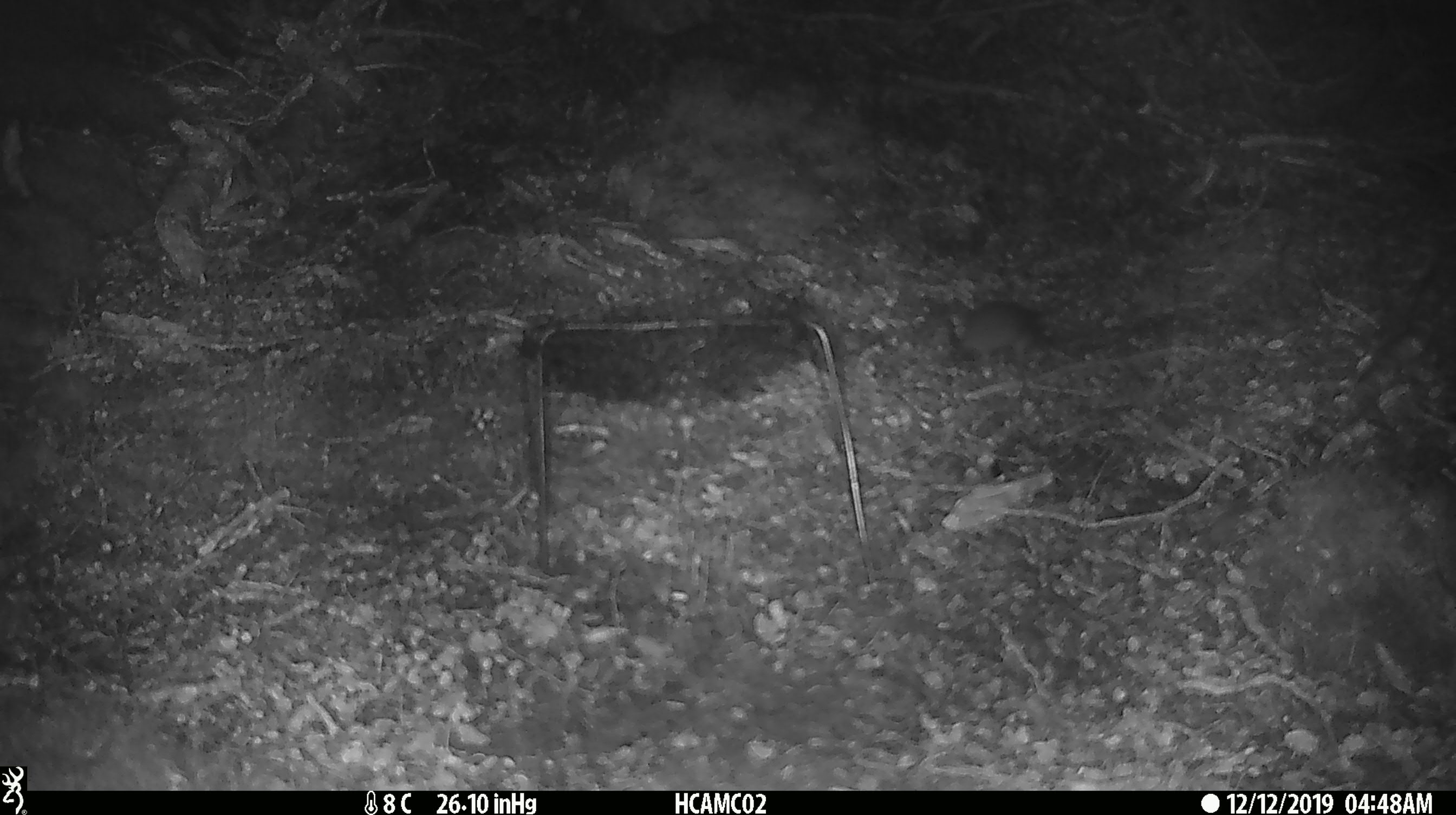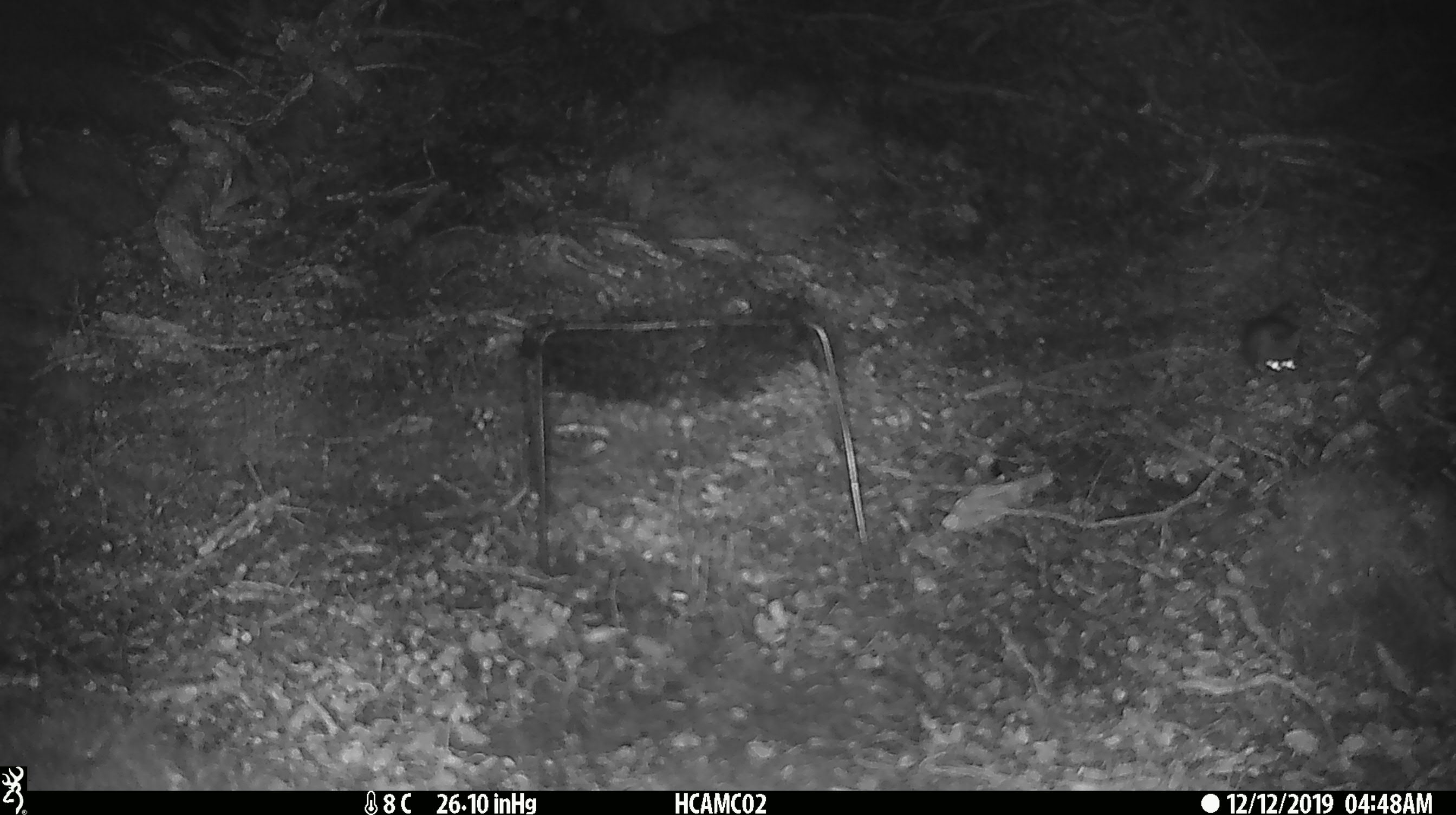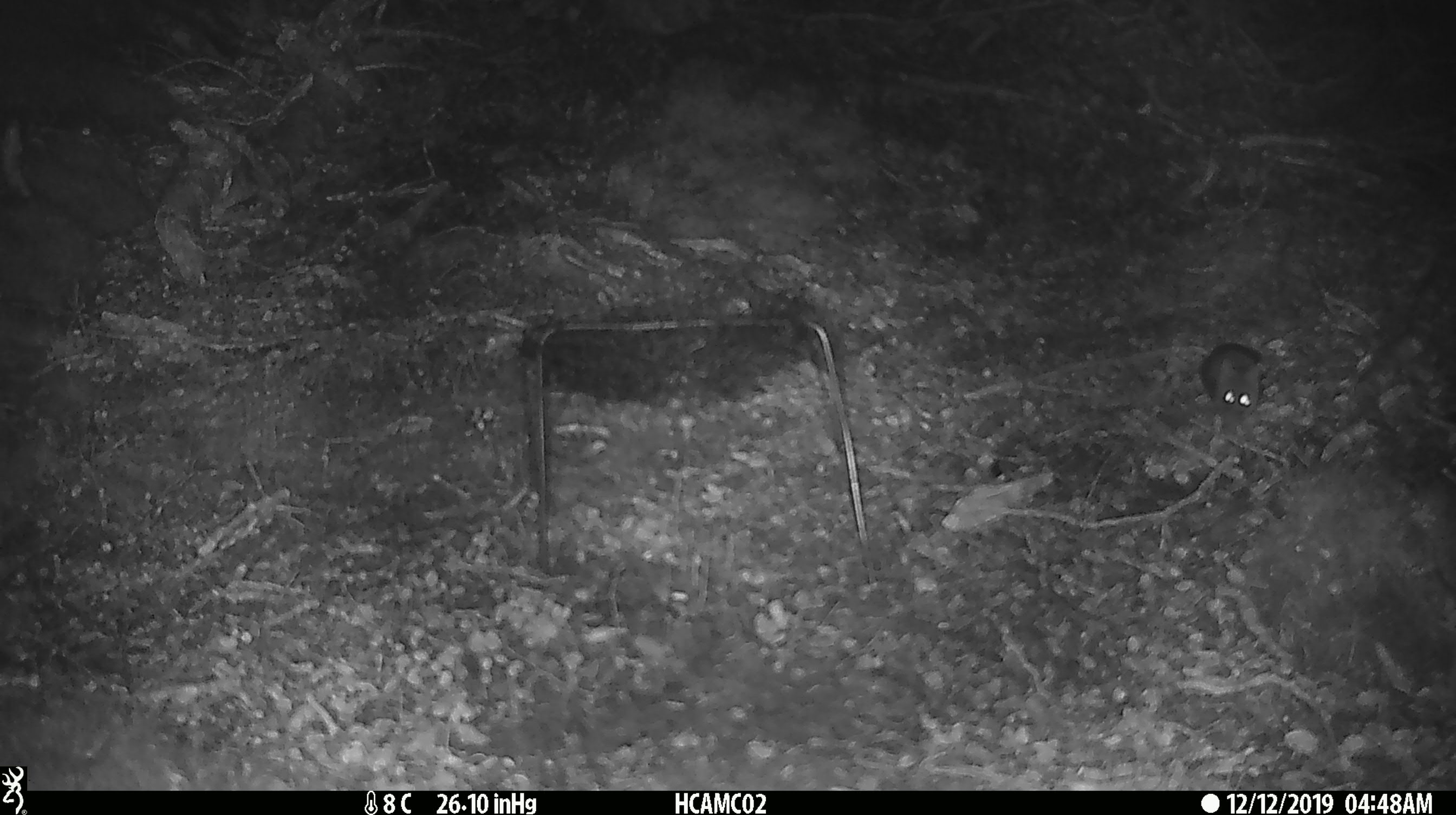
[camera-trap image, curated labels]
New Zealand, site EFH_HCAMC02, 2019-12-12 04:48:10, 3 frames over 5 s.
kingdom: Animalia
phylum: Chordata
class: Mammalia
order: Rodentia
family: Muridae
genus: Mus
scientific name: Mus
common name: mouse